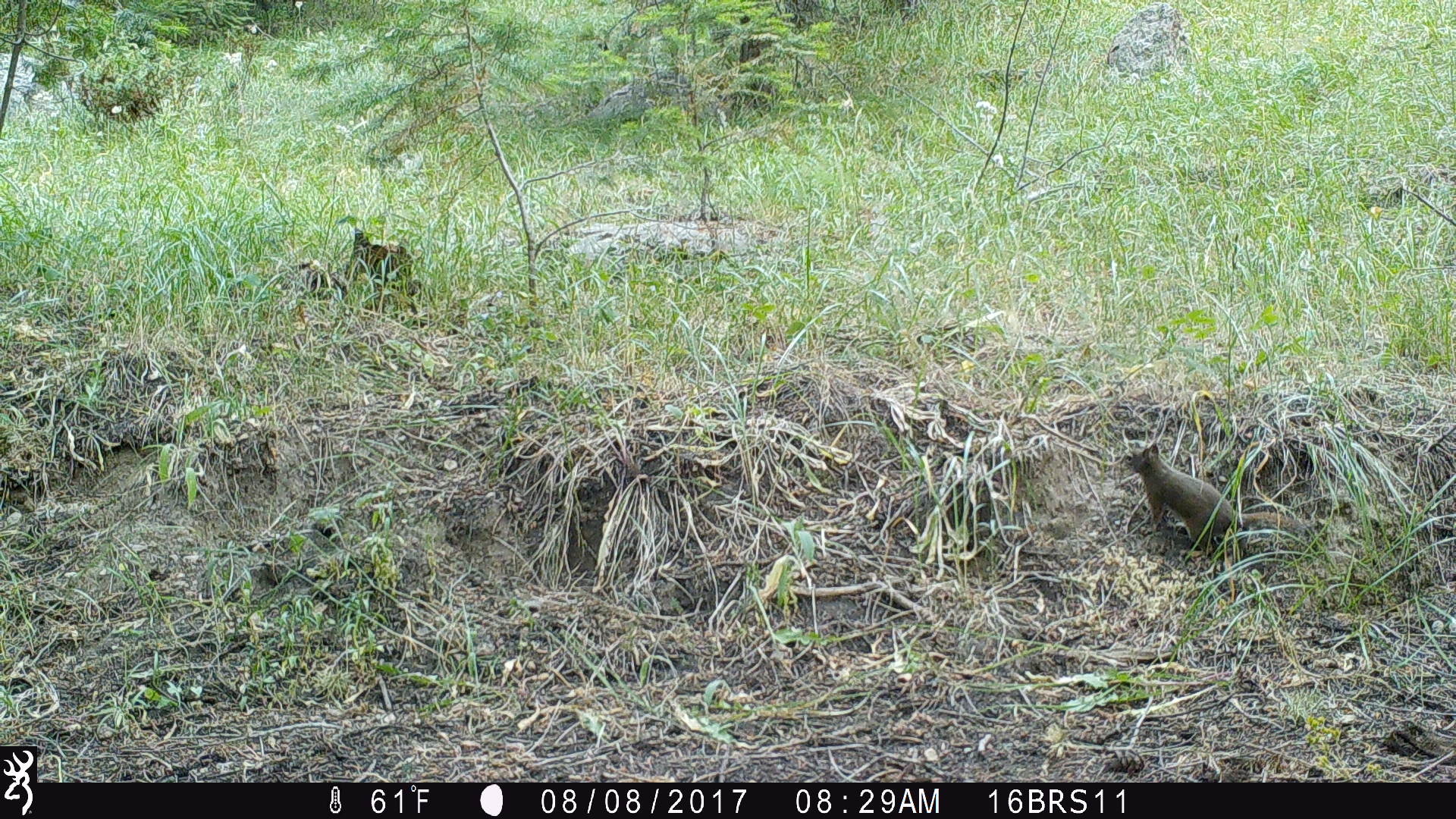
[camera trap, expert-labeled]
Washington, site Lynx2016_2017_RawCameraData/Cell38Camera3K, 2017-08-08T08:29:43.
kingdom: Animalia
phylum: Chordata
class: Mammalia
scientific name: Mammalia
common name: small mammal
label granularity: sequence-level